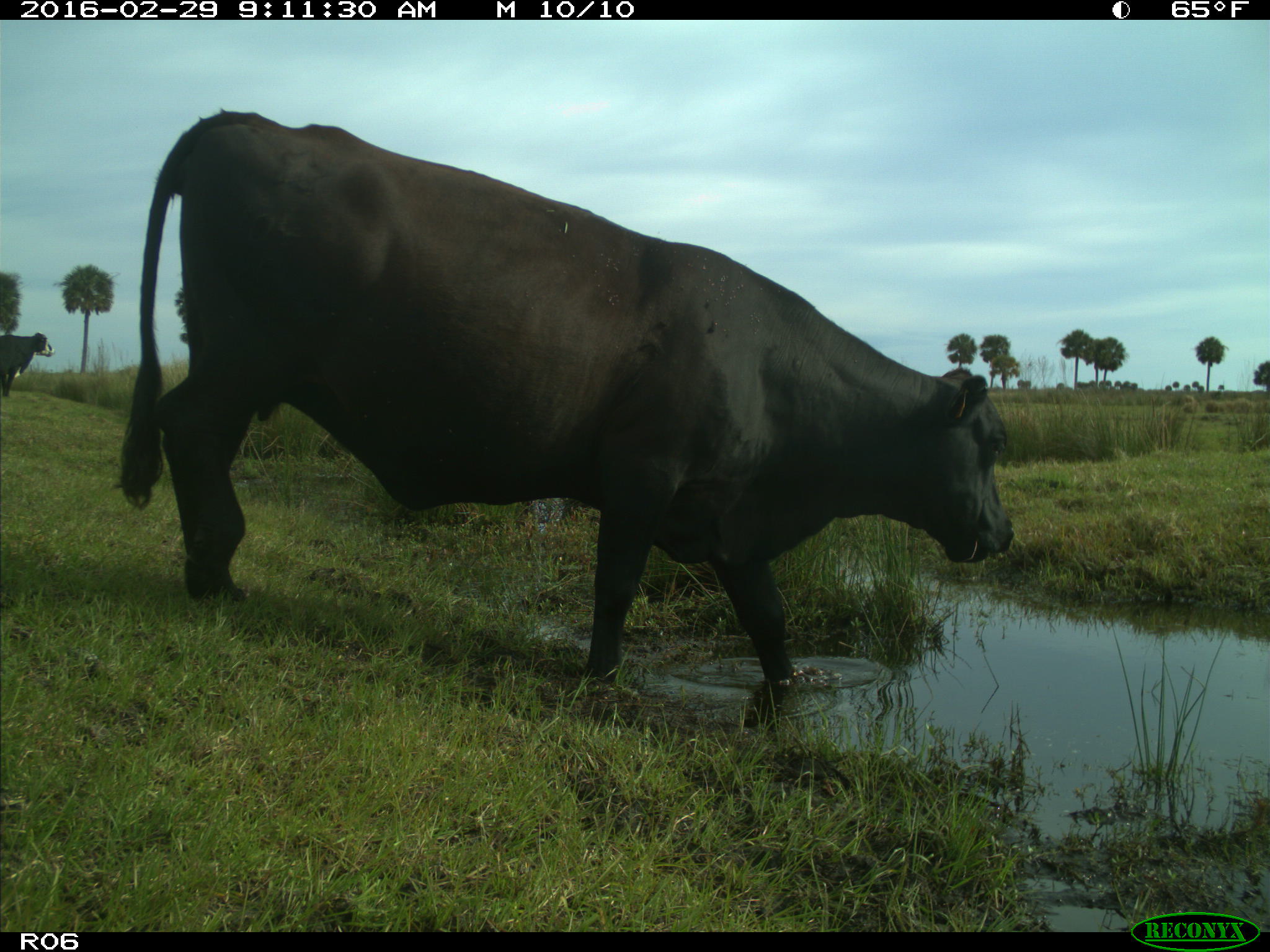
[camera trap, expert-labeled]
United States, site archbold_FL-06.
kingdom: Animalia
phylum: Chordata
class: Mammalia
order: Artiodactyla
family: Bovidae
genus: Bos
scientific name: Bos taurus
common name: domestic cow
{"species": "Bos taurus (domestic cow)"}